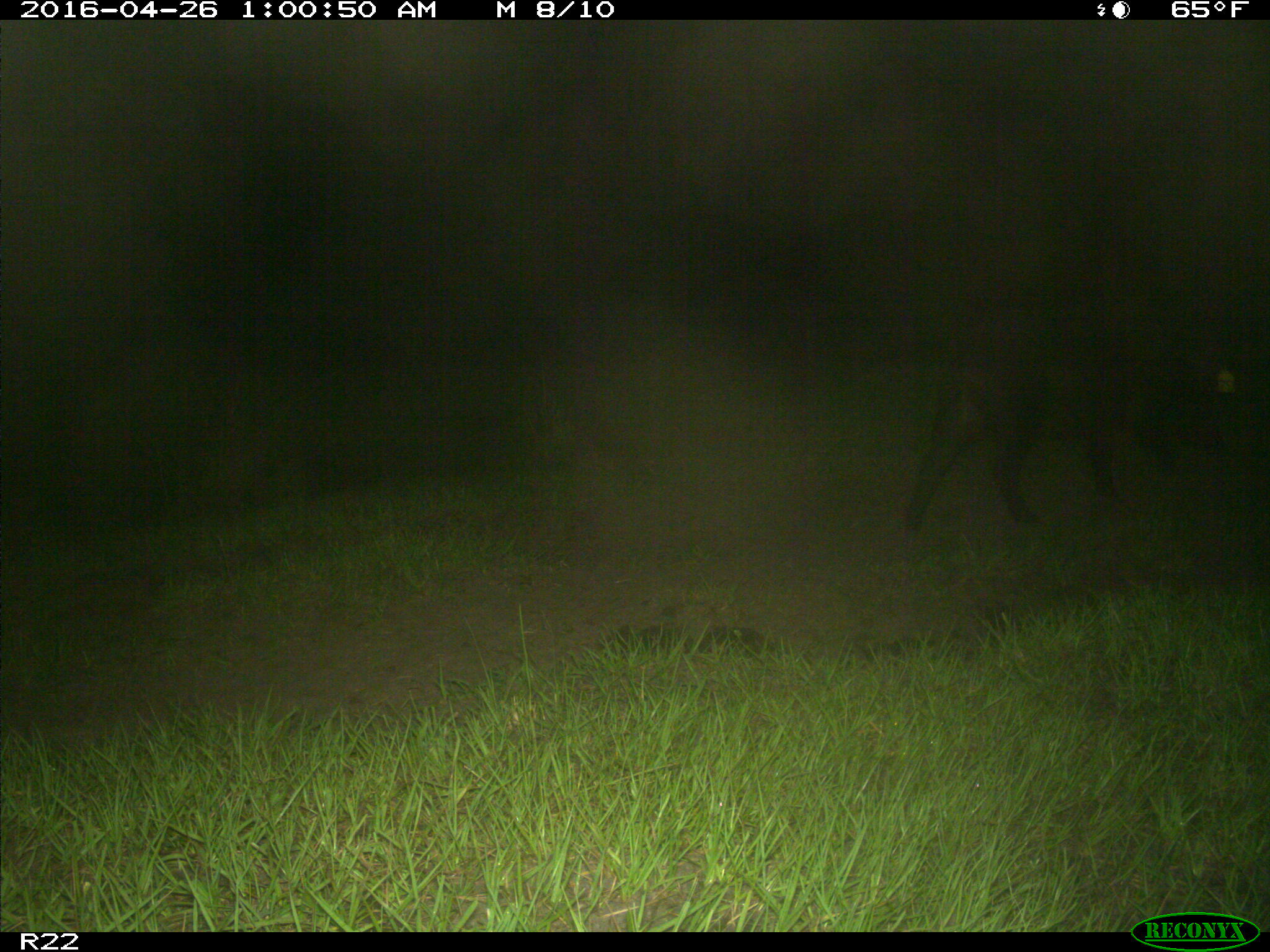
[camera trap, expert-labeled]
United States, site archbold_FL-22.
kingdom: Animalia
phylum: Chordata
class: Mammalia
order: Artiodactyla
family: Suidae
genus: Sus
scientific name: Sus scrofa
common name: wild boar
Sus scrofa (wild boar).